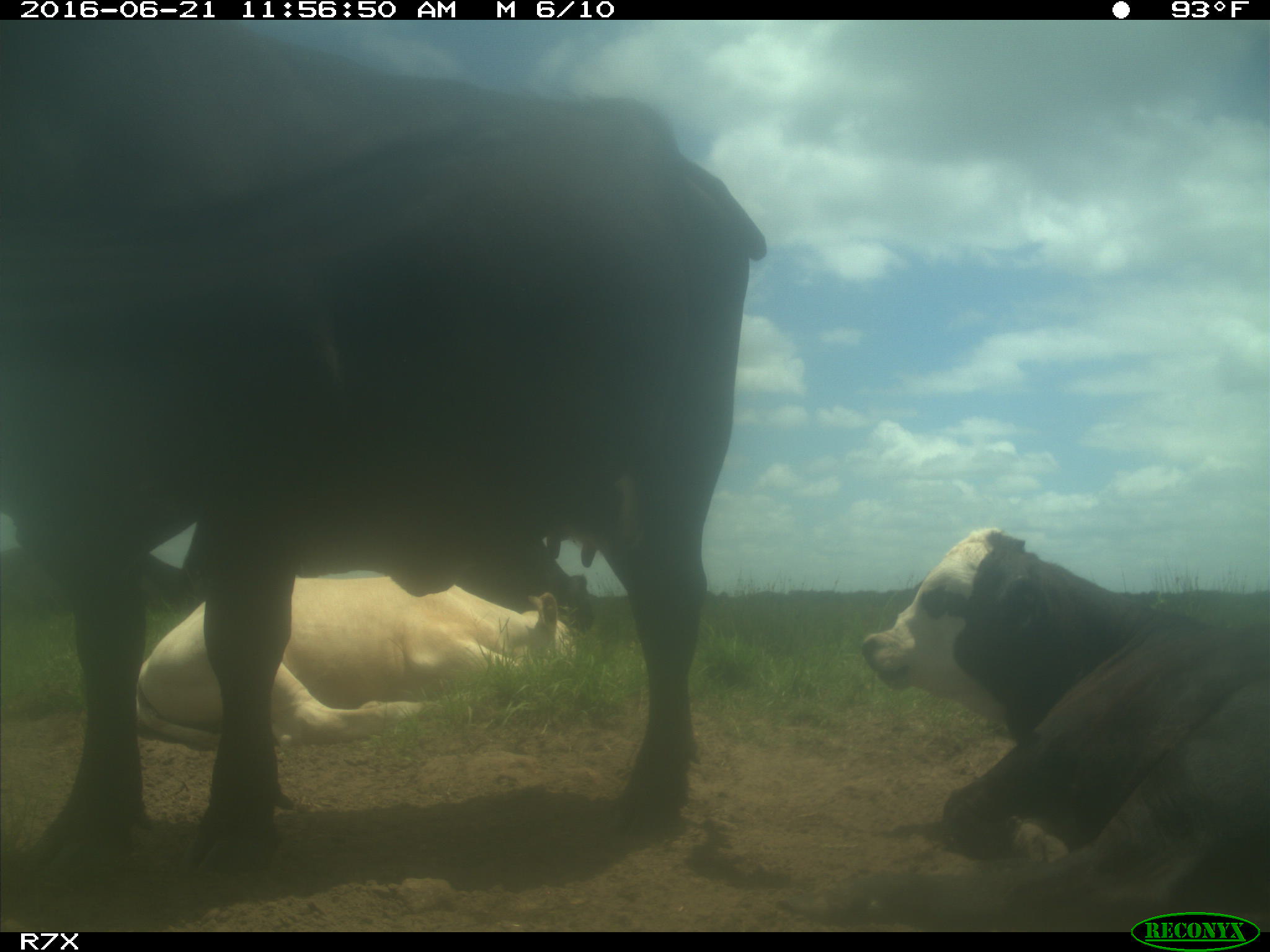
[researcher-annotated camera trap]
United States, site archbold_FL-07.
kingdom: Animalia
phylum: Chordata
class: Mammalia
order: Artiodactyla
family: Bovidae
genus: Bos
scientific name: Bos taurus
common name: domestic cow